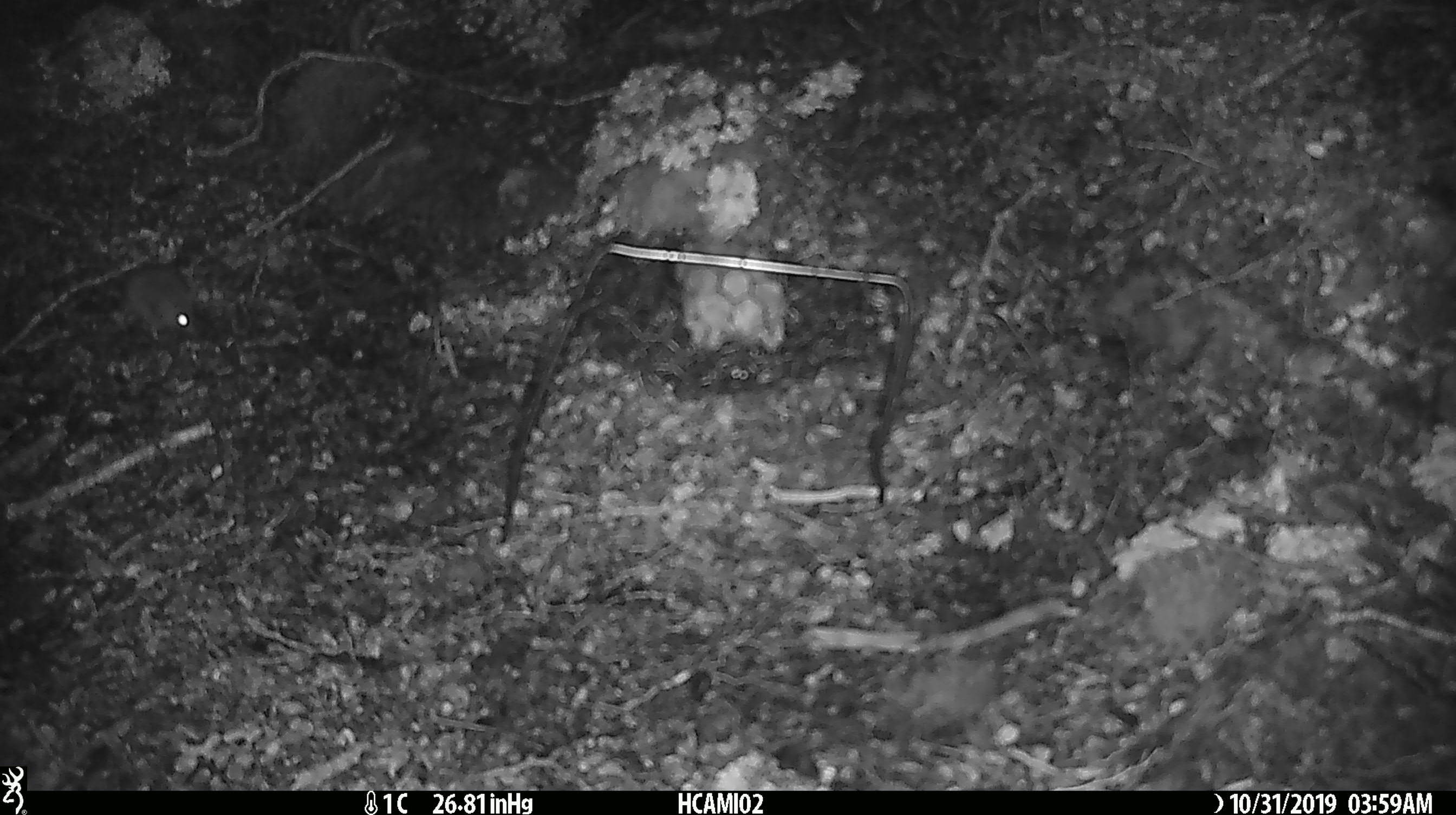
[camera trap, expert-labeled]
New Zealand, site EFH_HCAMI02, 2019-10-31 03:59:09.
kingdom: Animalia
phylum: Chordata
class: Mammalia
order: Rodentia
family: Muridae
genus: Mus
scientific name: Mus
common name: mouse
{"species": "mouse (Mus)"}